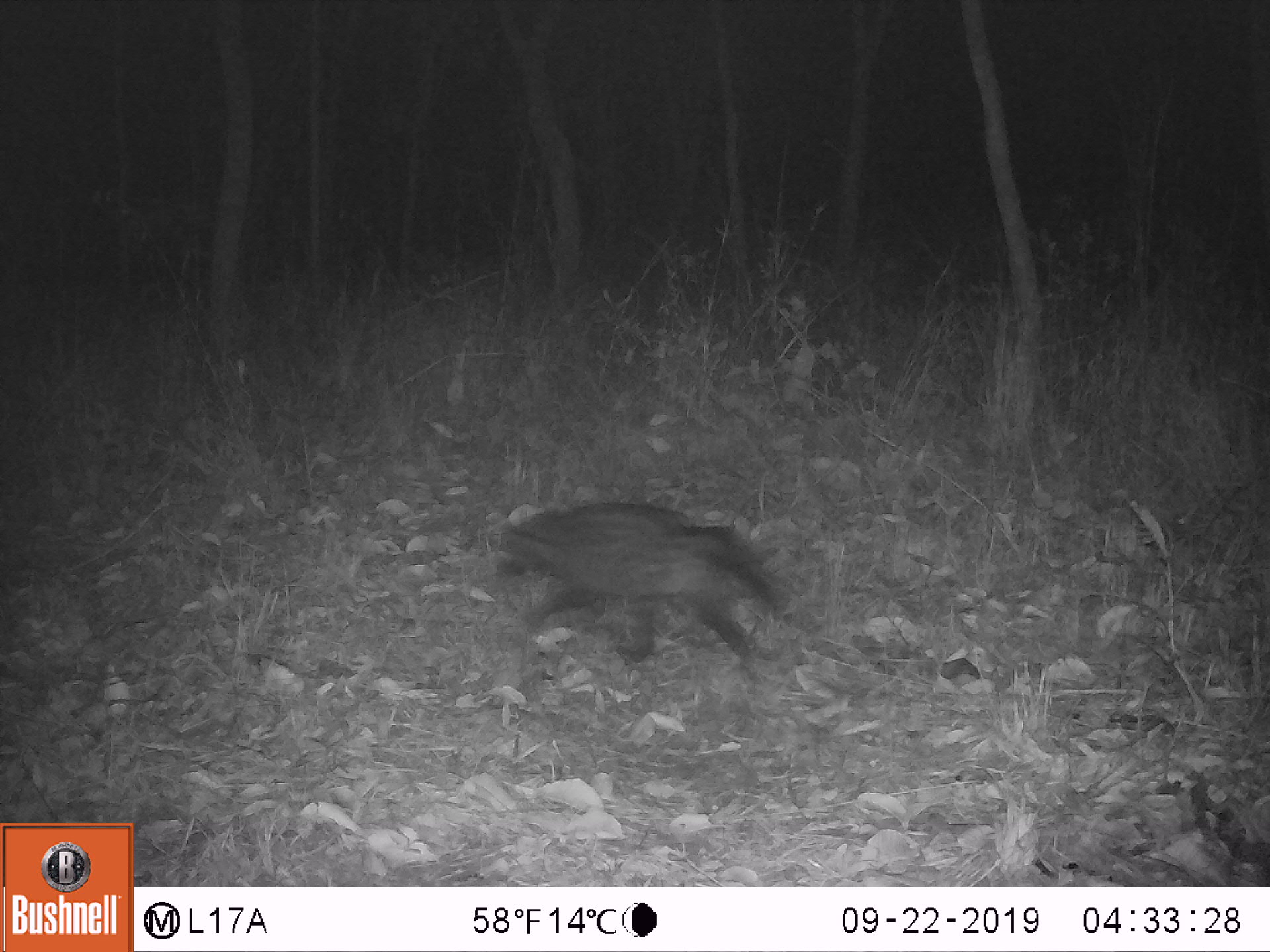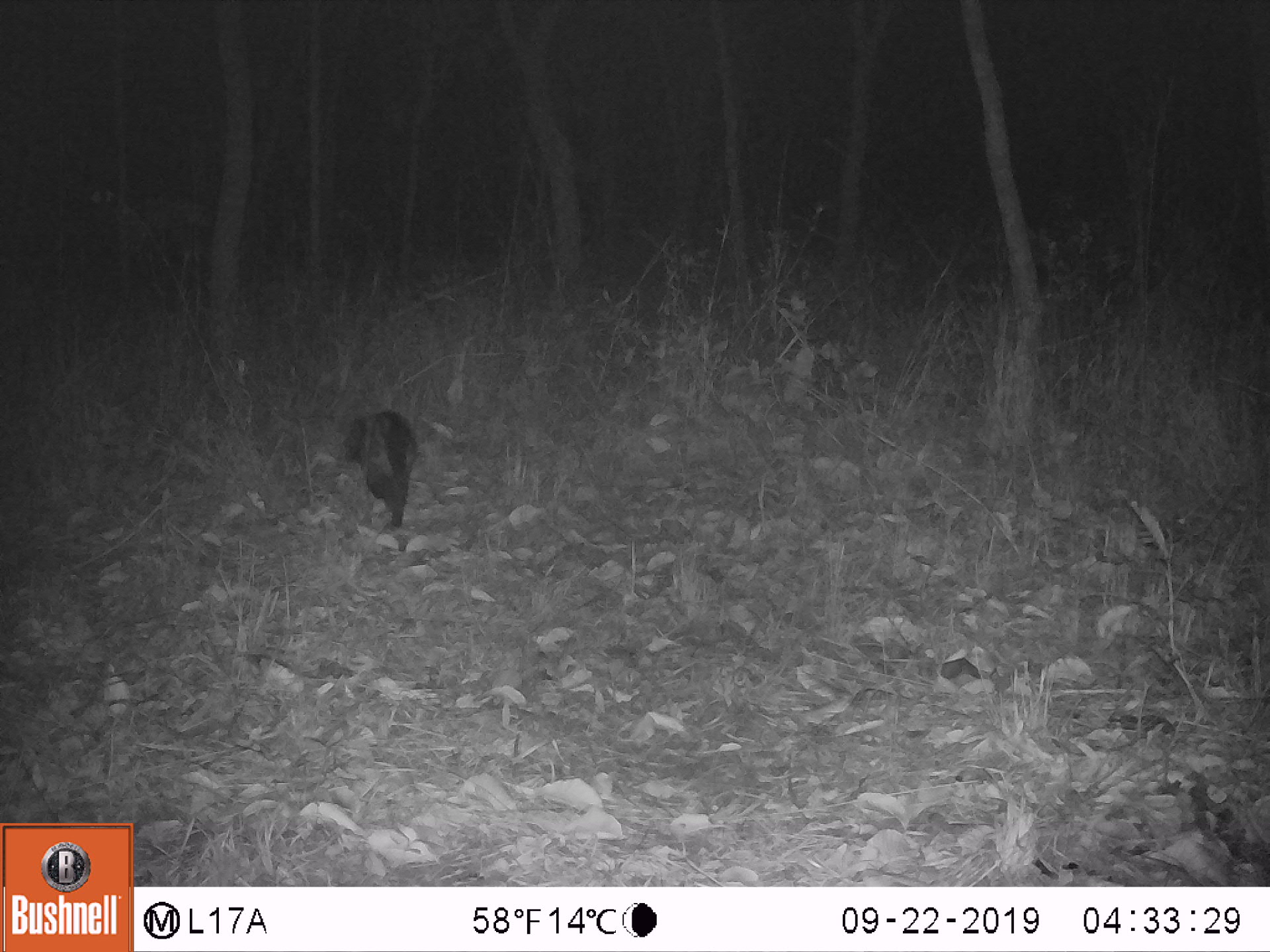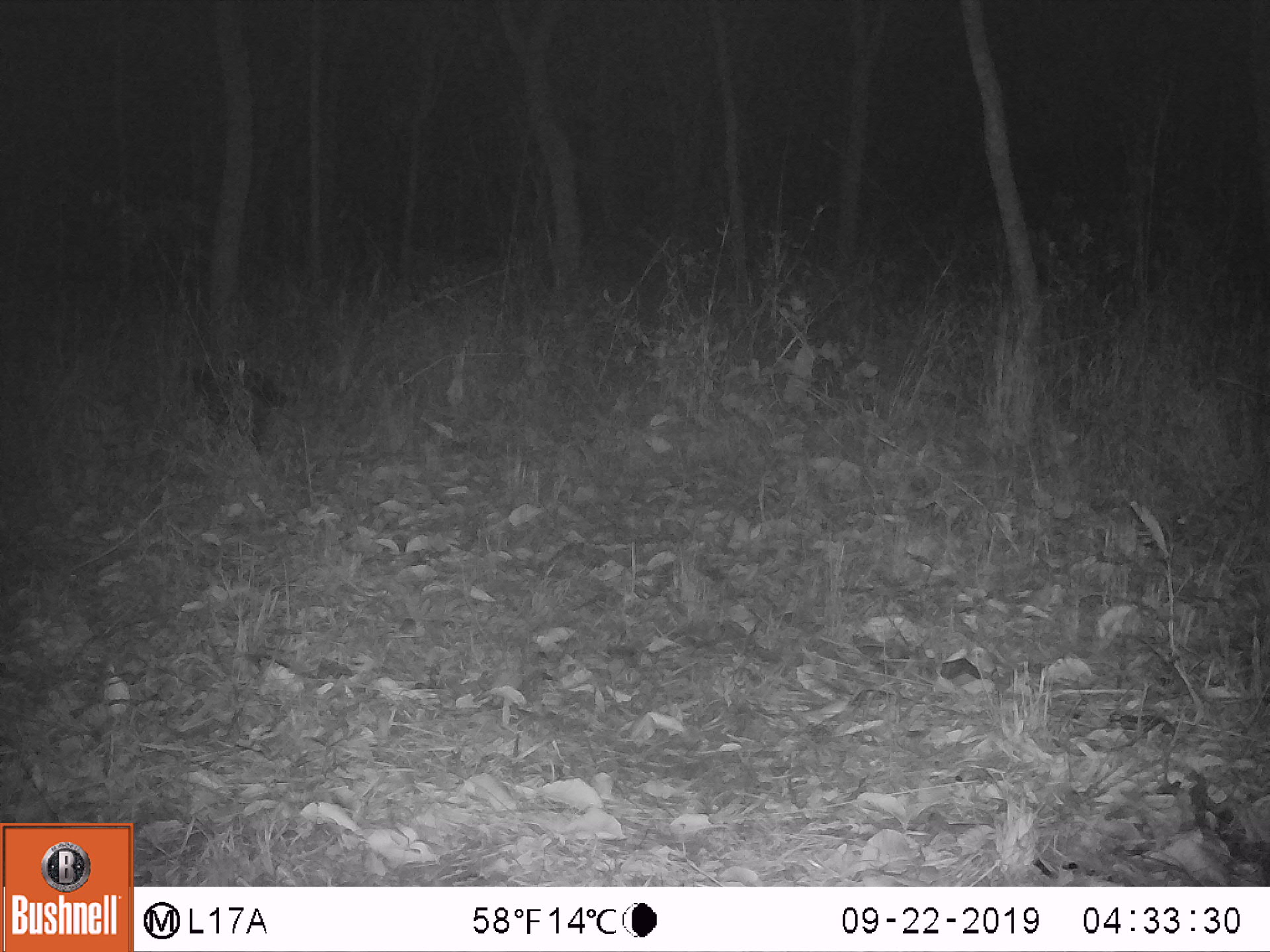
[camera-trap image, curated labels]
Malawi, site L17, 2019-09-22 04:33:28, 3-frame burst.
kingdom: Animalia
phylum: Chordata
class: Mammalia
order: Carnivora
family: Viverridae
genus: Civettictis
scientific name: Civettictis civetta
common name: african civet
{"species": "african civet (Civettictis civetta)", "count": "1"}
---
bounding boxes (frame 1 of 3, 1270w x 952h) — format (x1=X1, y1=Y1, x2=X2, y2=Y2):
african civet: (x1=474, y1=481, x2=823, y2=663)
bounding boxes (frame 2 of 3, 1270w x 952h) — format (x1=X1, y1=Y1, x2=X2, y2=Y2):
african civet: (x1=335, y1=387, x2=415, y2=539)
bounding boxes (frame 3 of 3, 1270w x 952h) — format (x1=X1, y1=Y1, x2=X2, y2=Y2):
african civet: (x1=172, y1=338, x2=293, y2=443)